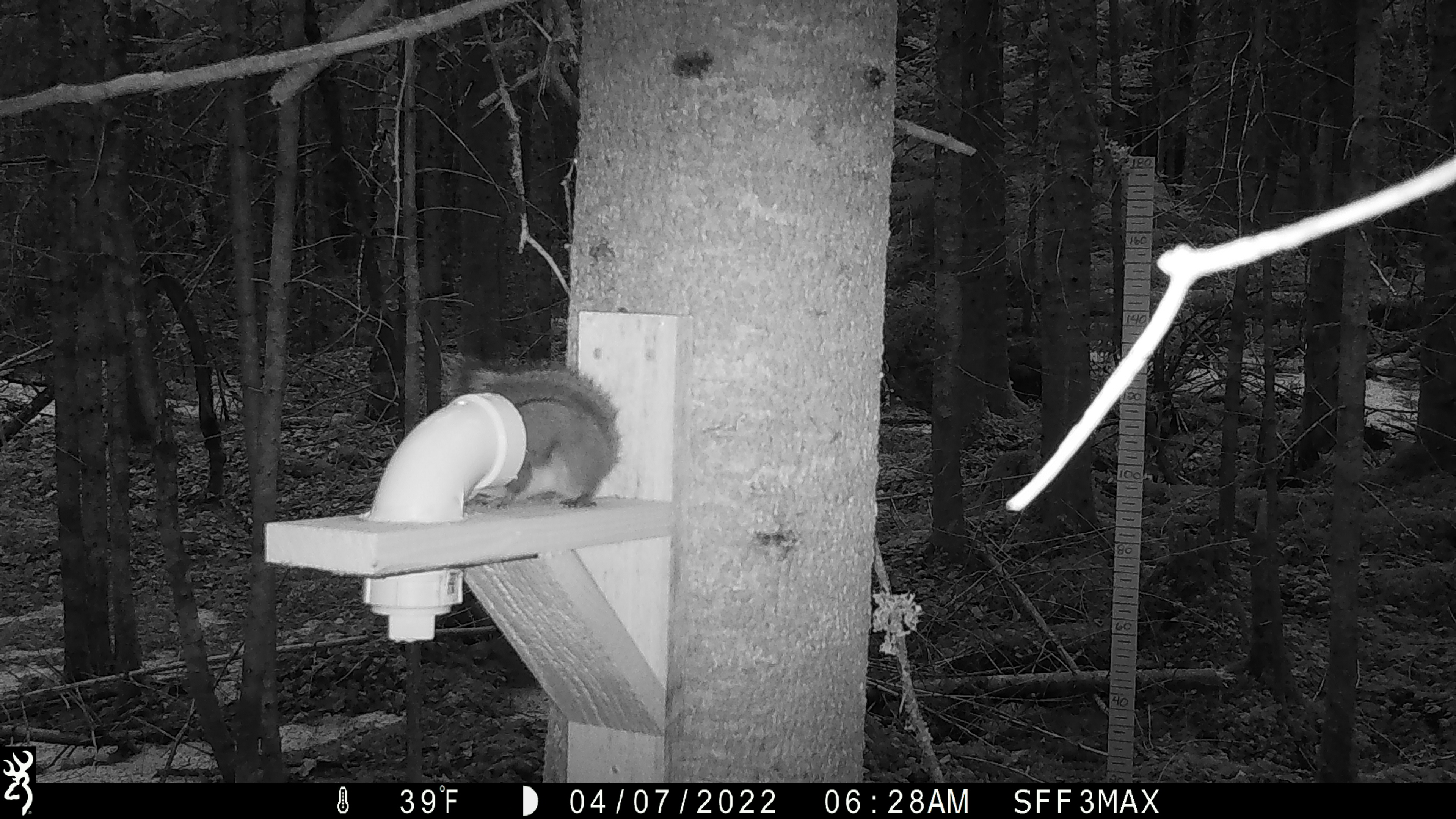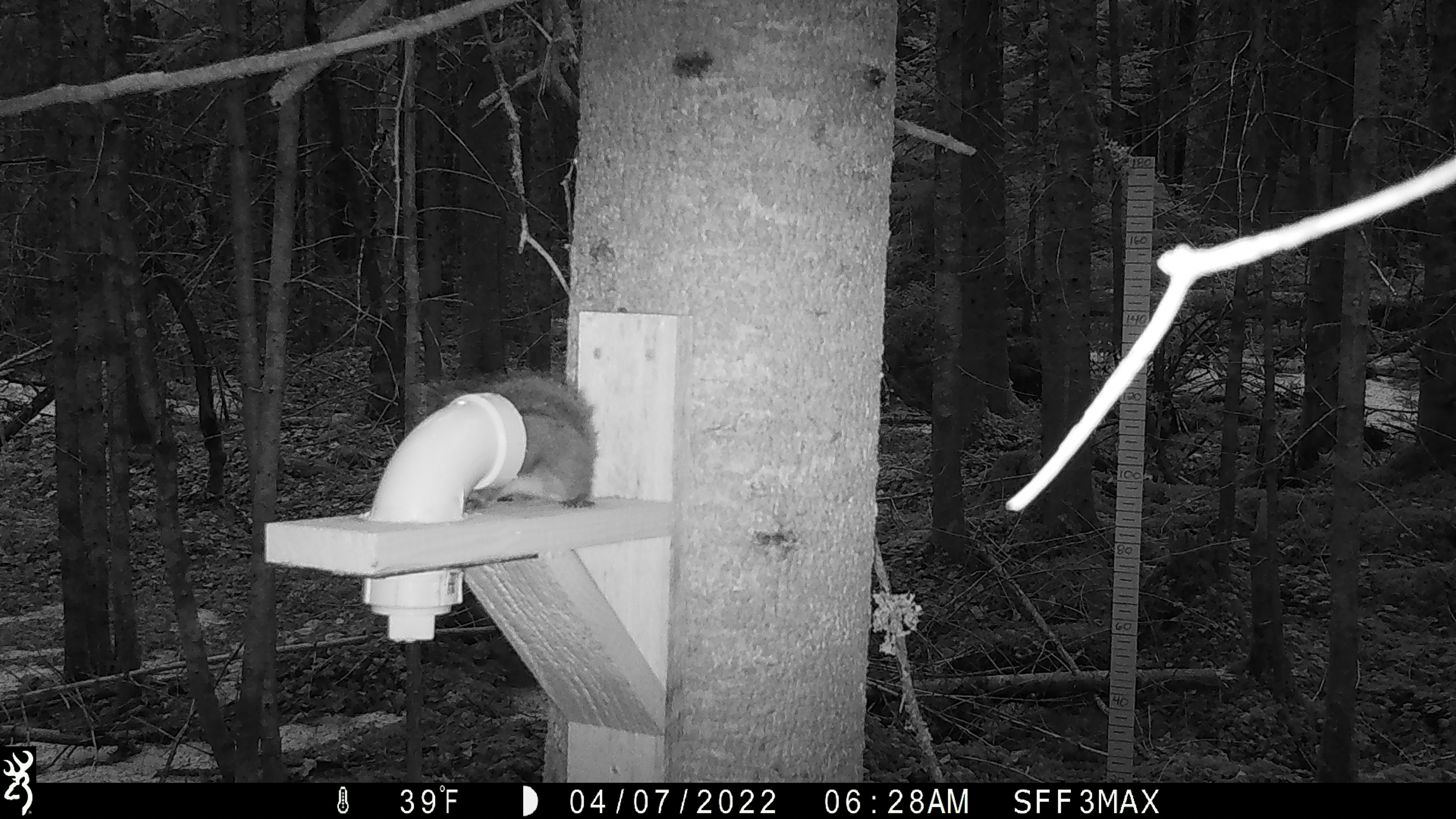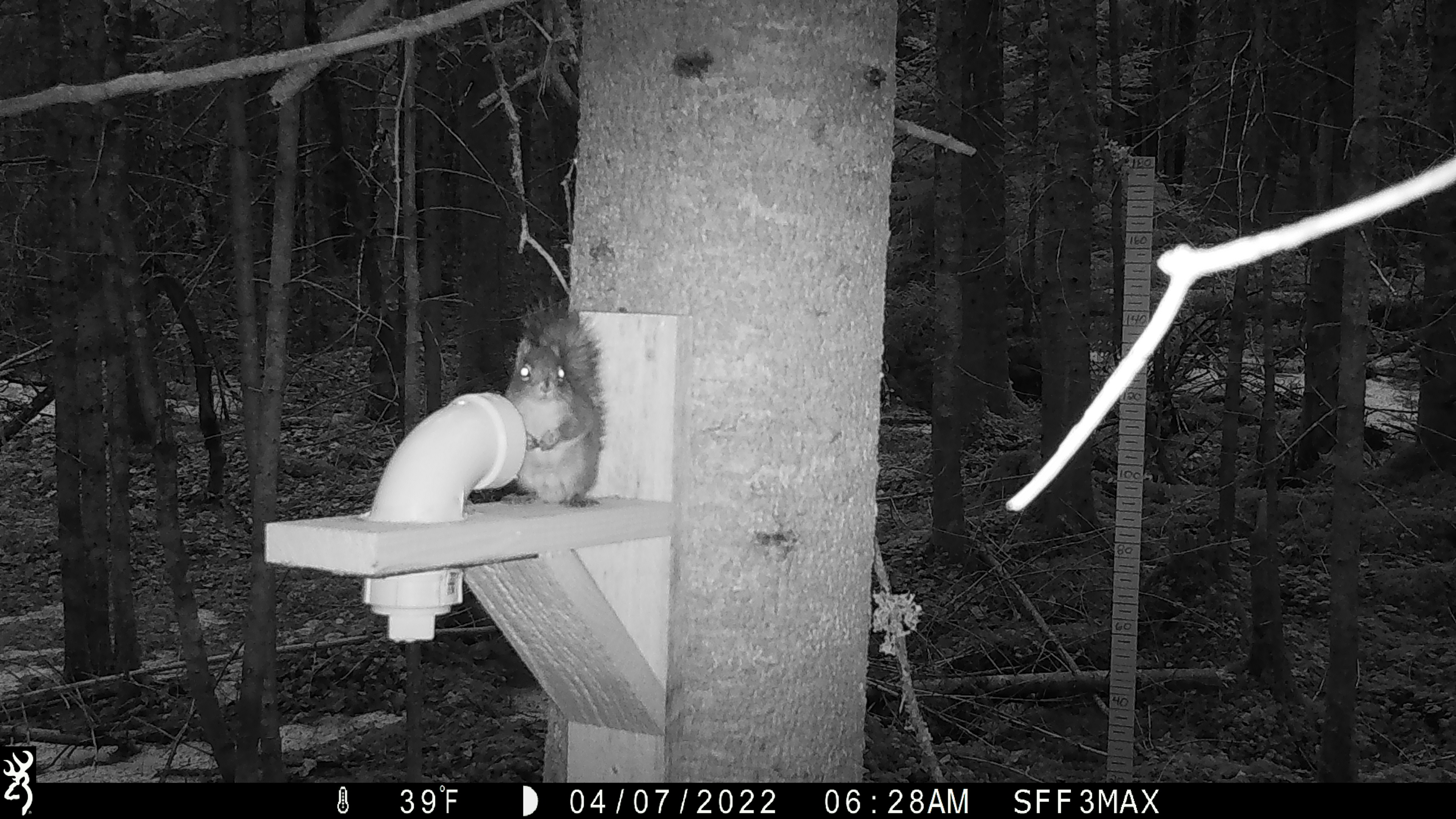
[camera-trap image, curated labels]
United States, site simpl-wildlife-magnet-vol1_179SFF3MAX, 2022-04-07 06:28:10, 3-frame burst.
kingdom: Animalia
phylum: Chordata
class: Mammalia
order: Rodentia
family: Sciuridae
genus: Tamiasciurus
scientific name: Tamiasciurus hudsonicus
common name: red squirrel